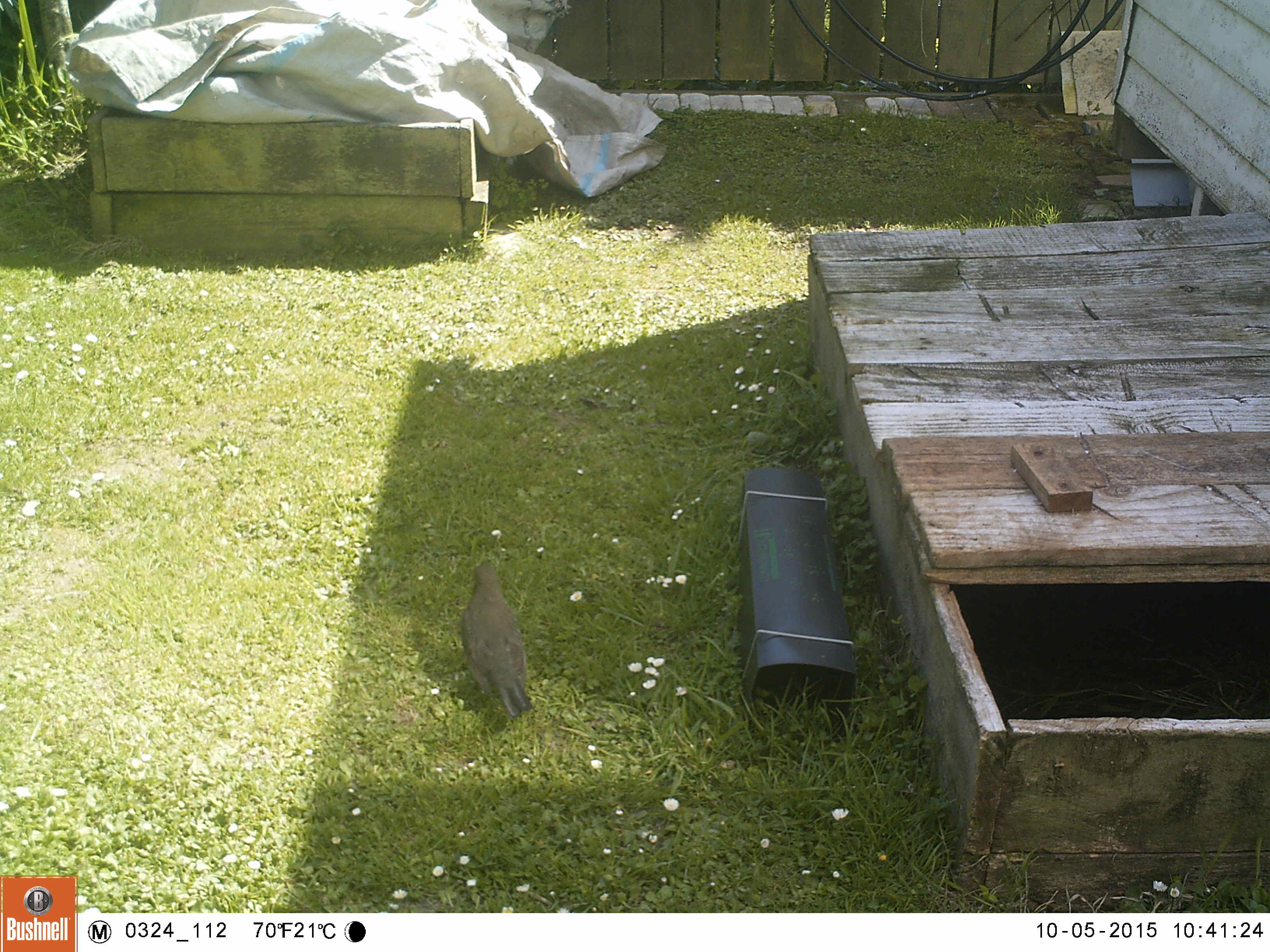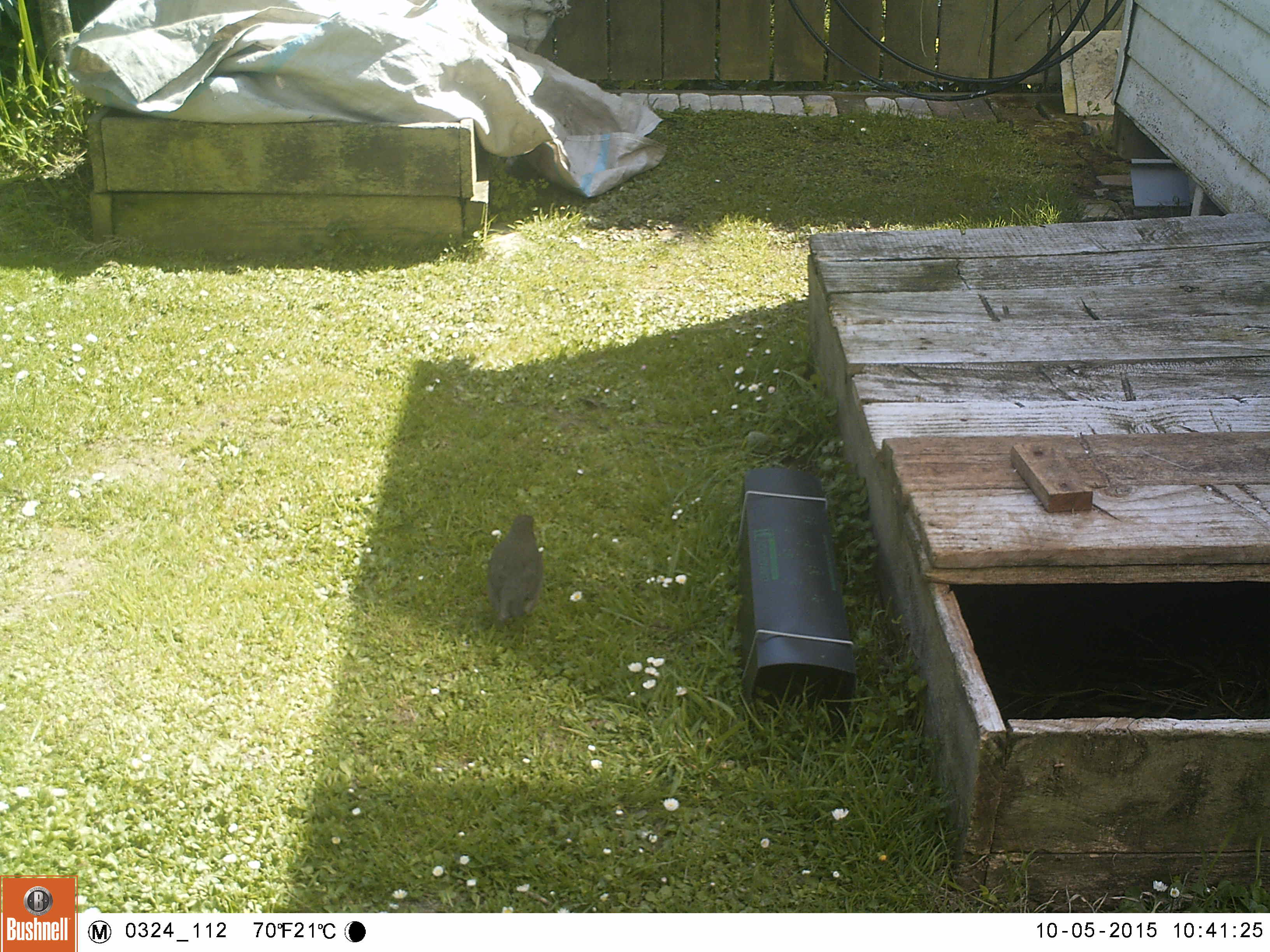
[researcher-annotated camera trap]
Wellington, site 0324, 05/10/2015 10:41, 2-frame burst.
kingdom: Animalia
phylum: Chordata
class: Aves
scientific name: Aves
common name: bird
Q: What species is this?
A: Bird (Aves).